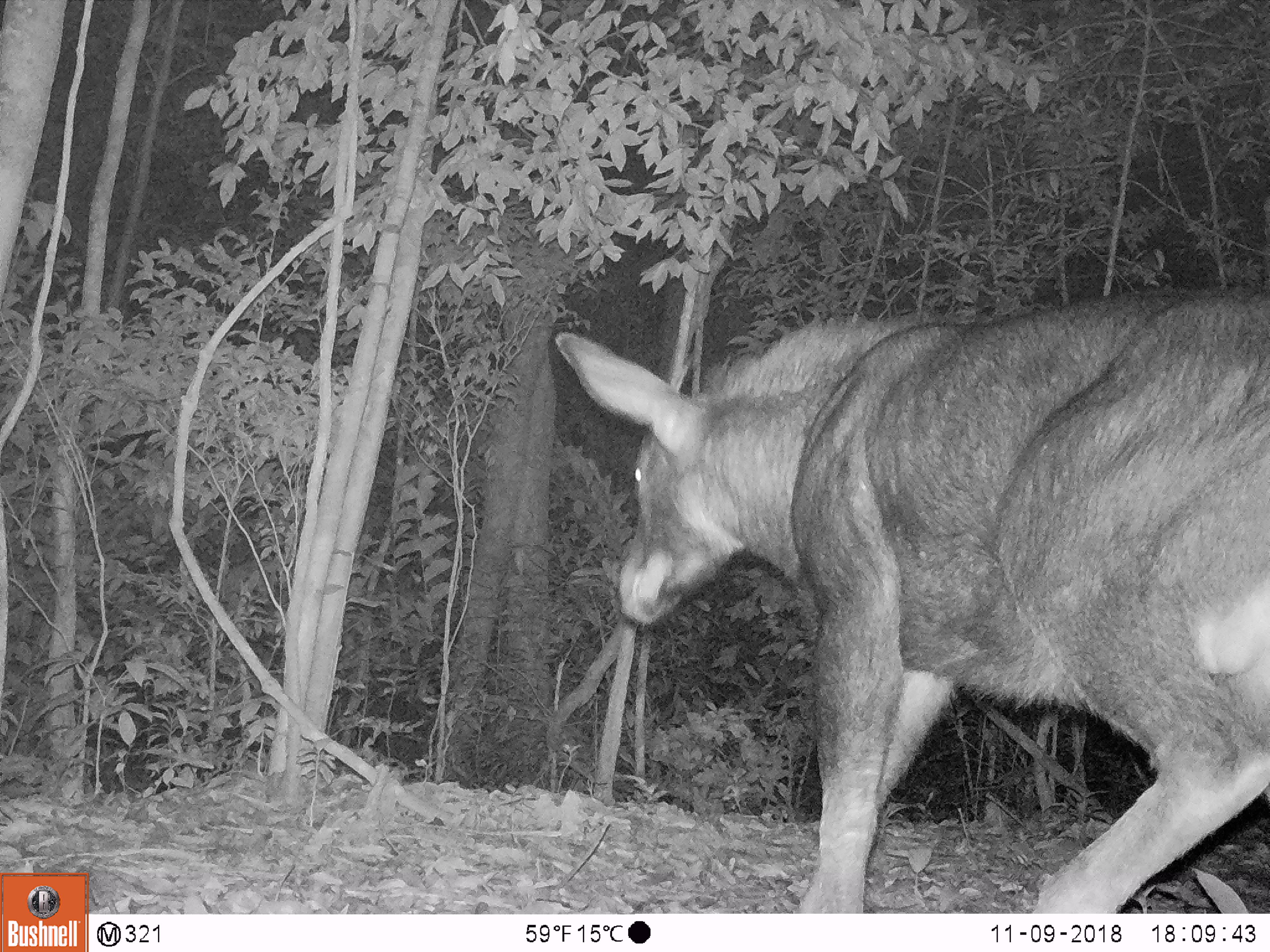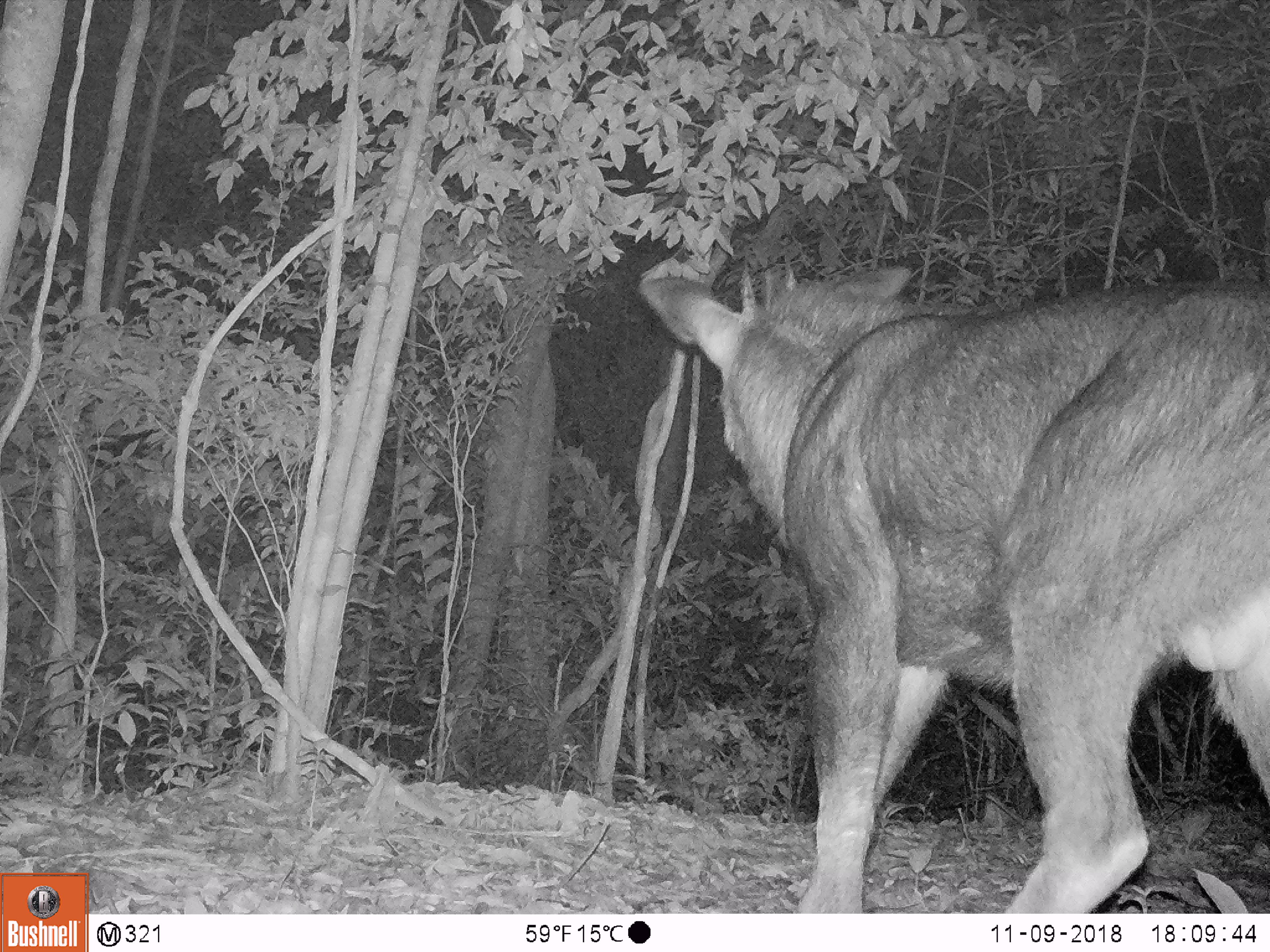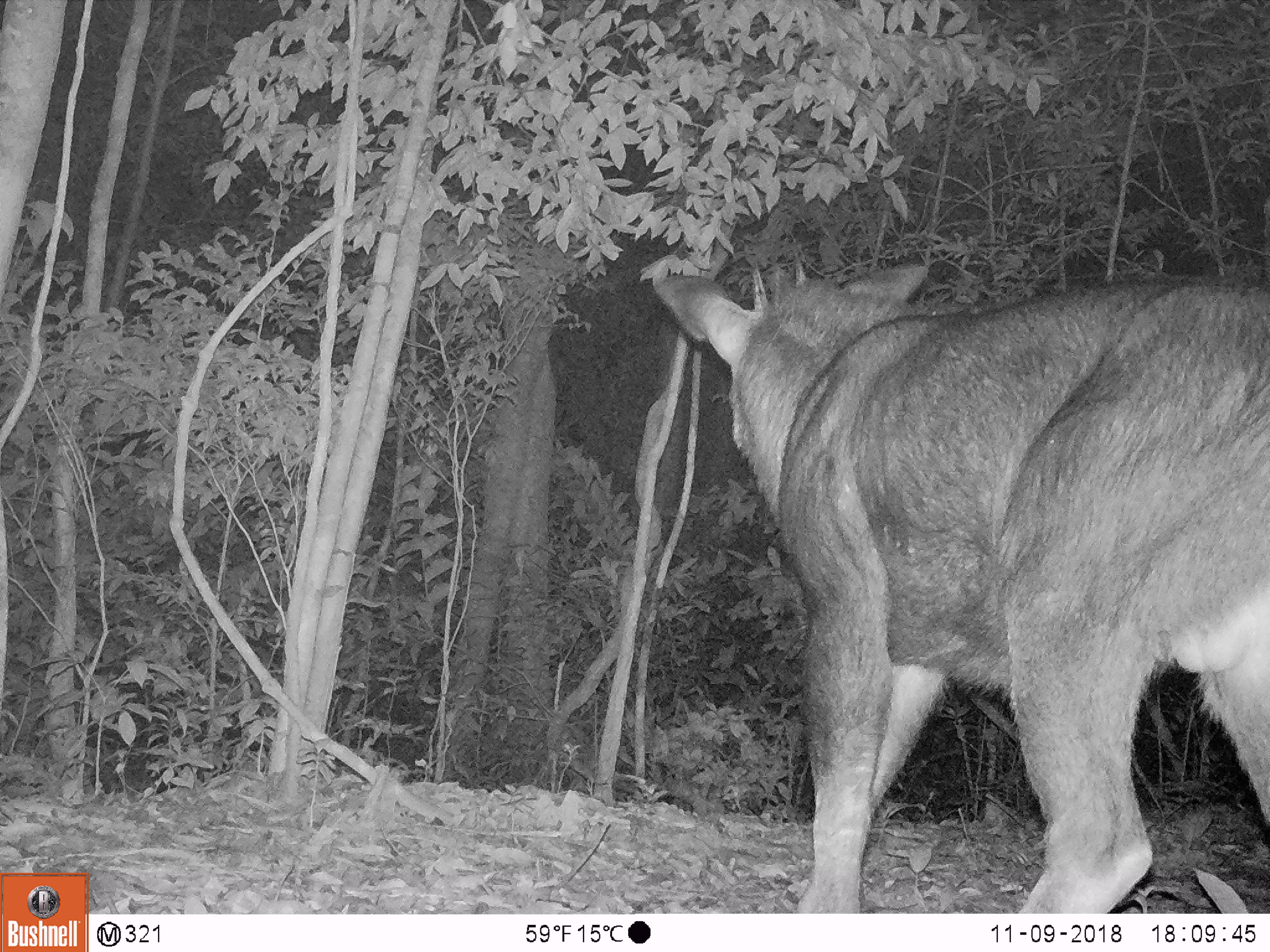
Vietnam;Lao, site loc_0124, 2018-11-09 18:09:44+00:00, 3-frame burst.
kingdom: Animalia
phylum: Chordata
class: Mammalia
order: Artiodactyla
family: Bovidae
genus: Capricornis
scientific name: Capricornis sumatraensis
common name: chinese serow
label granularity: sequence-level